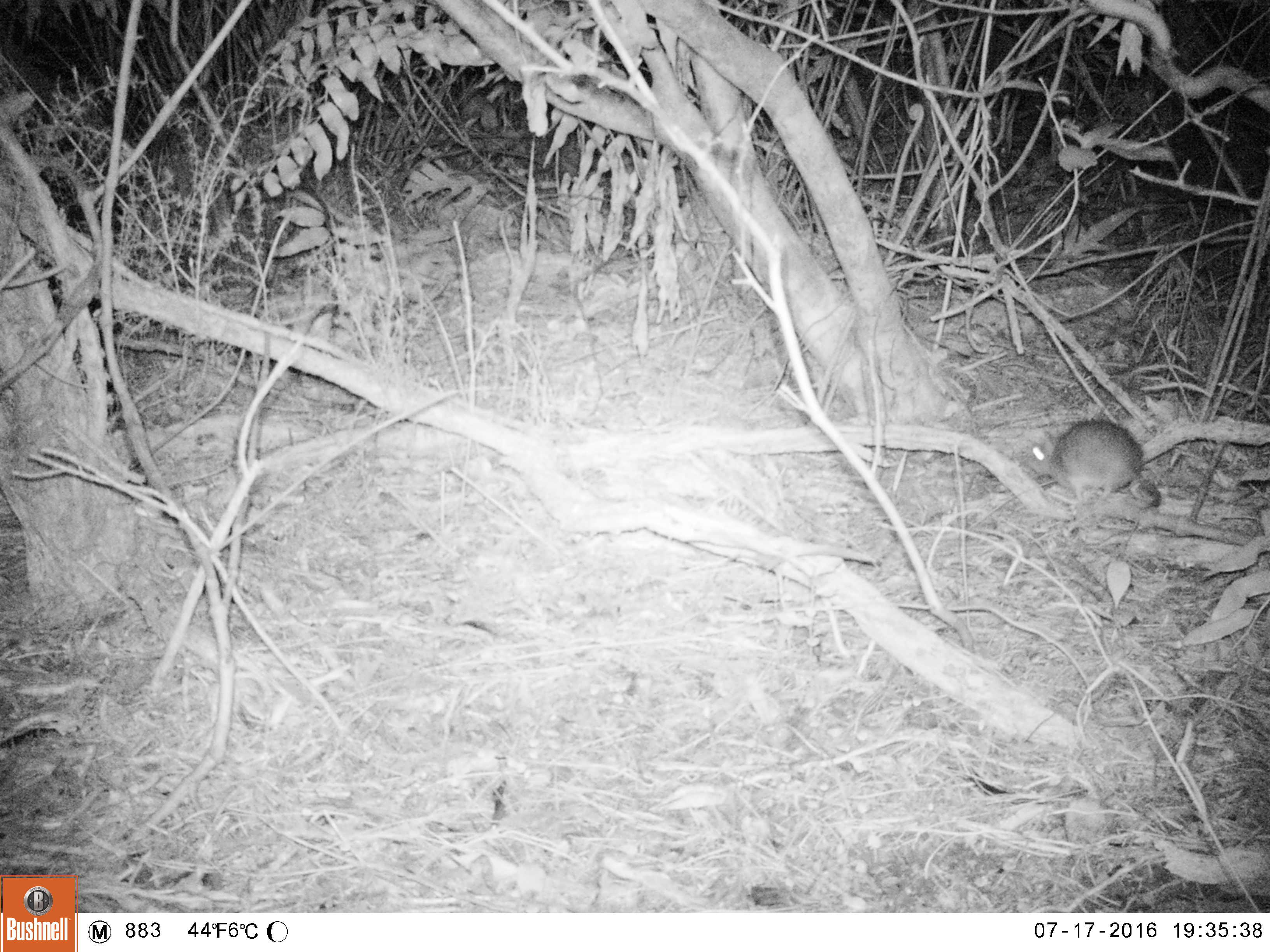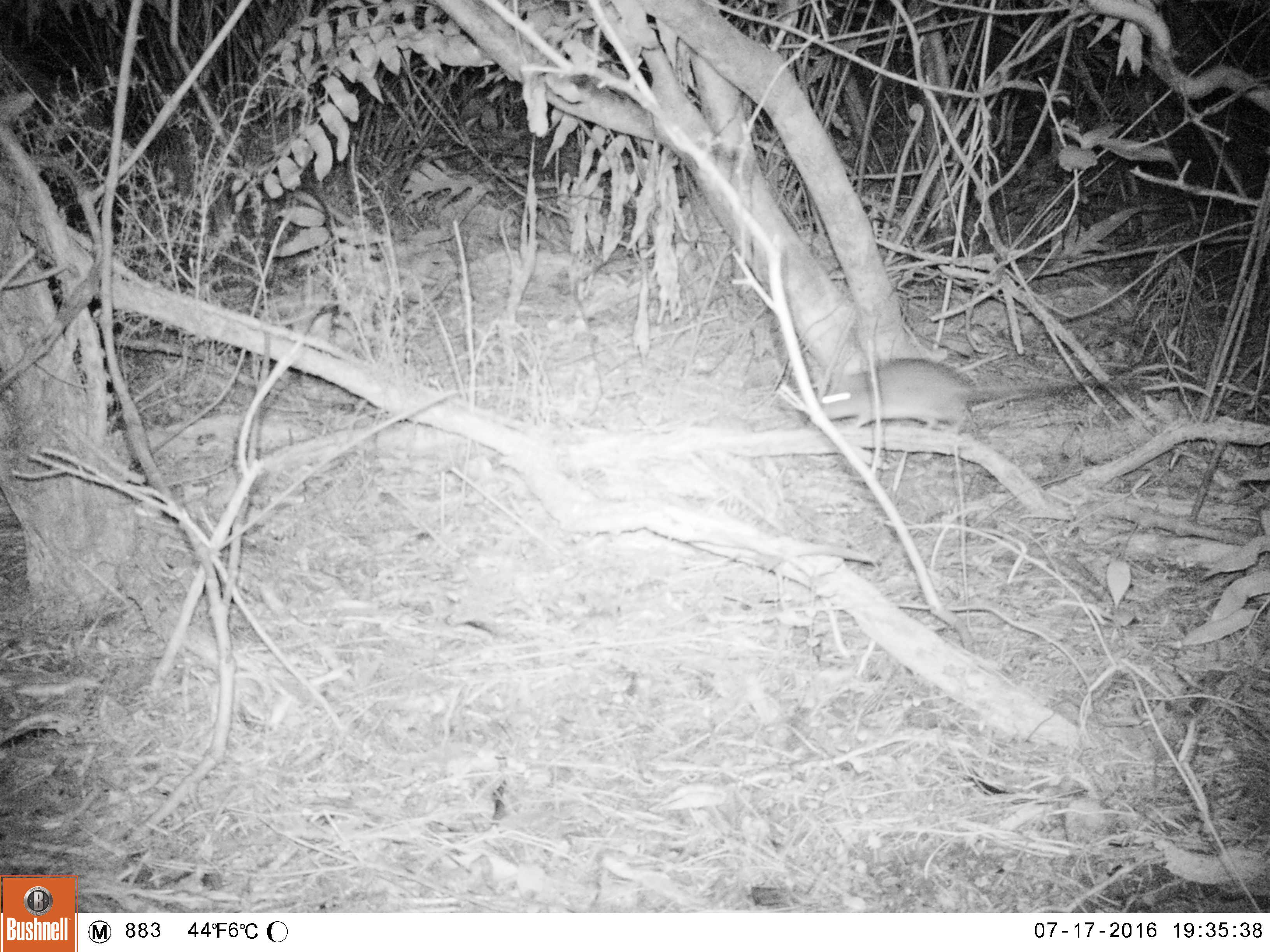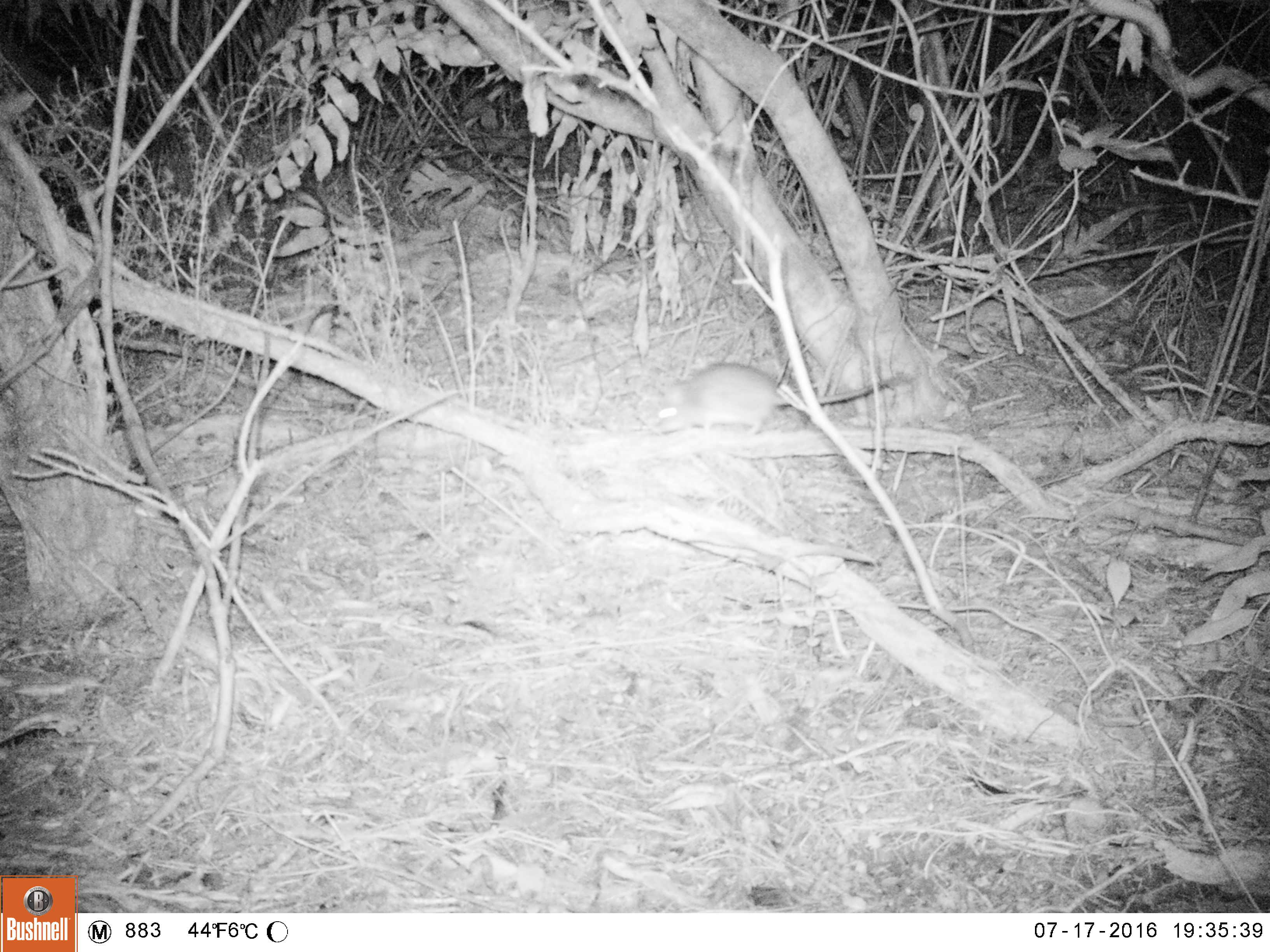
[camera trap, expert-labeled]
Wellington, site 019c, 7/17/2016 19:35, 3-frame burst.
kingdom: Animalia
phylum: Chordata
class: Mammalia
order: Rodentia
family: Muridae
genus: Rattus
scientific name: Rattus rattus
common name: ship rat